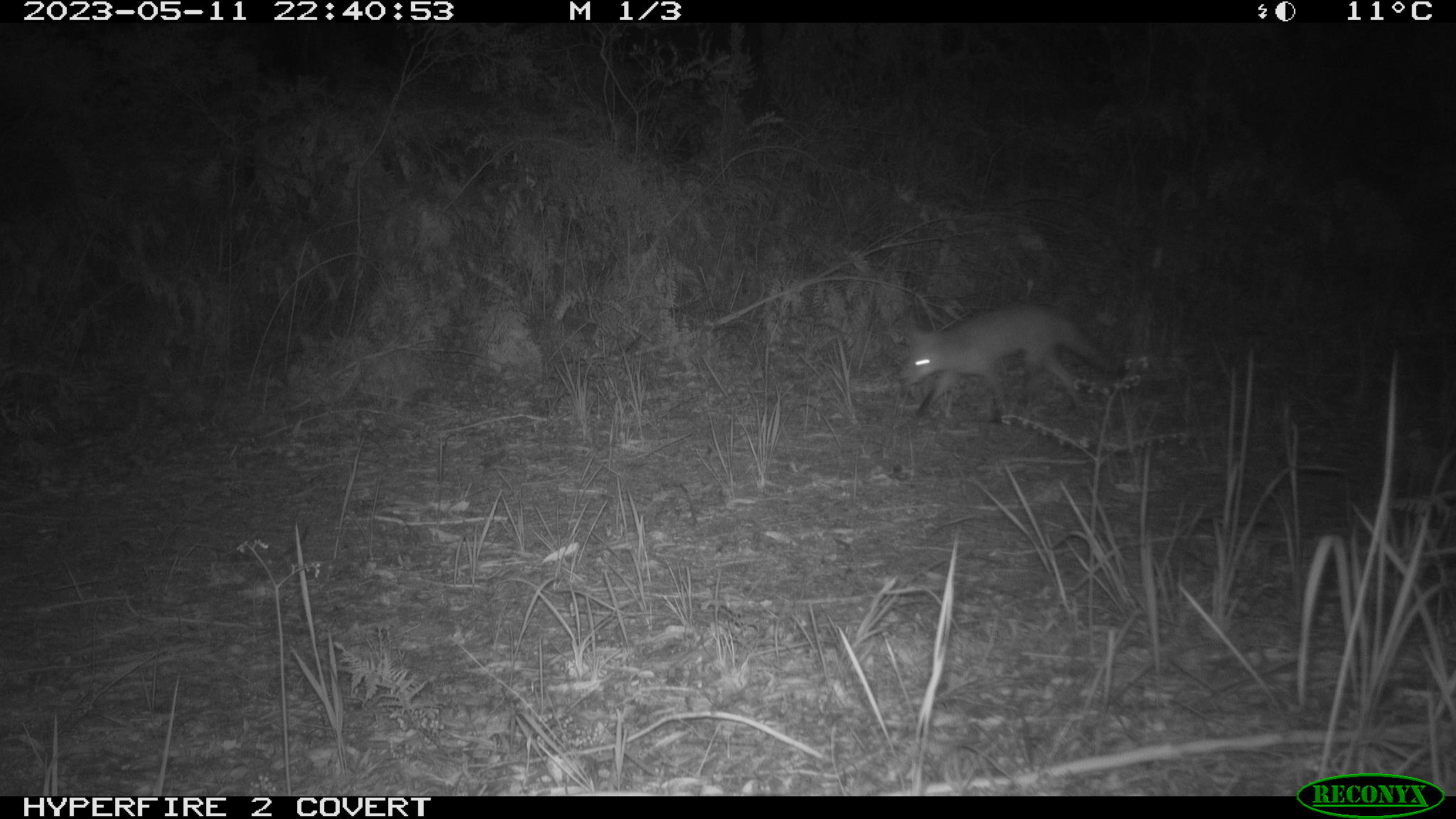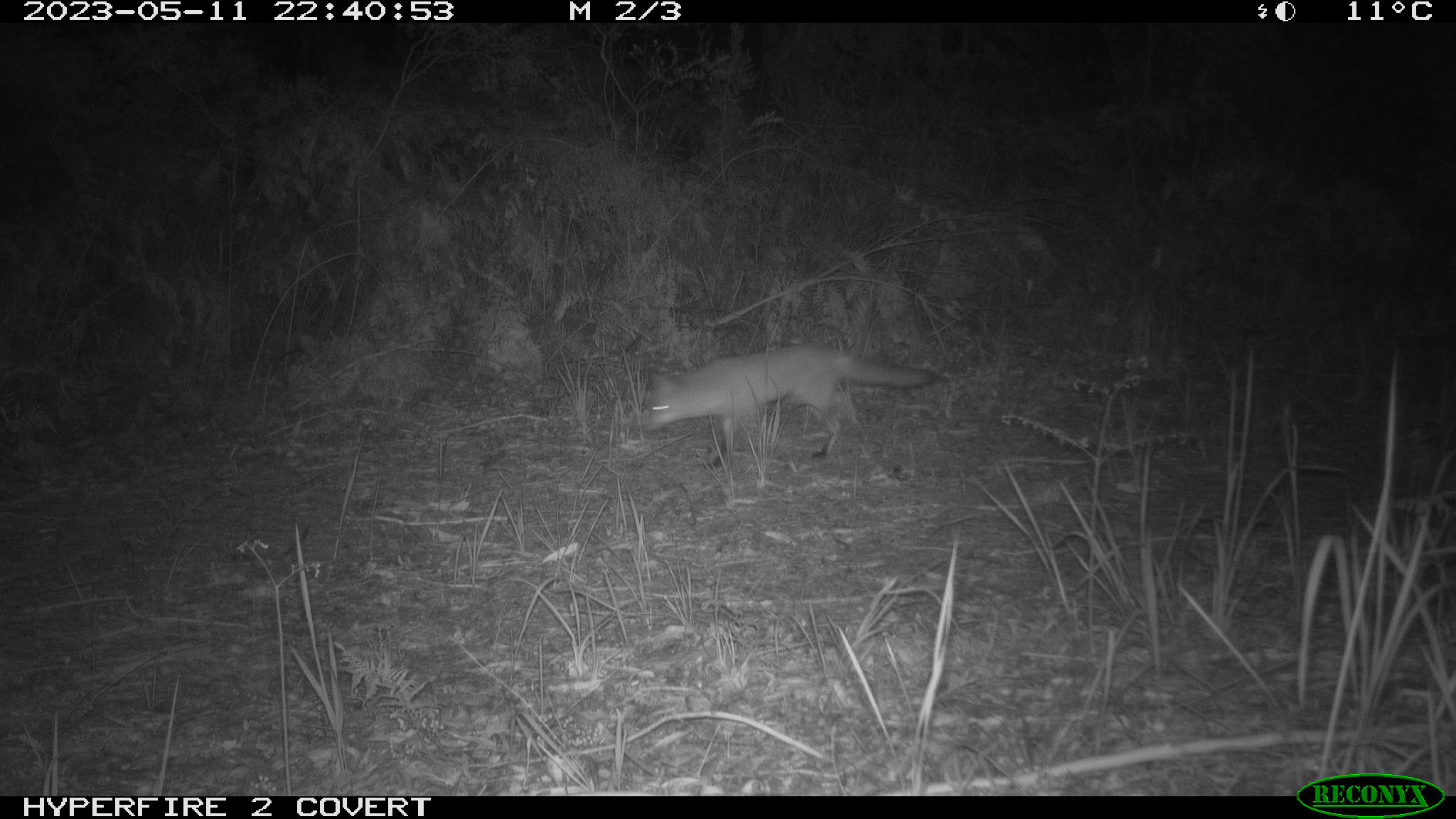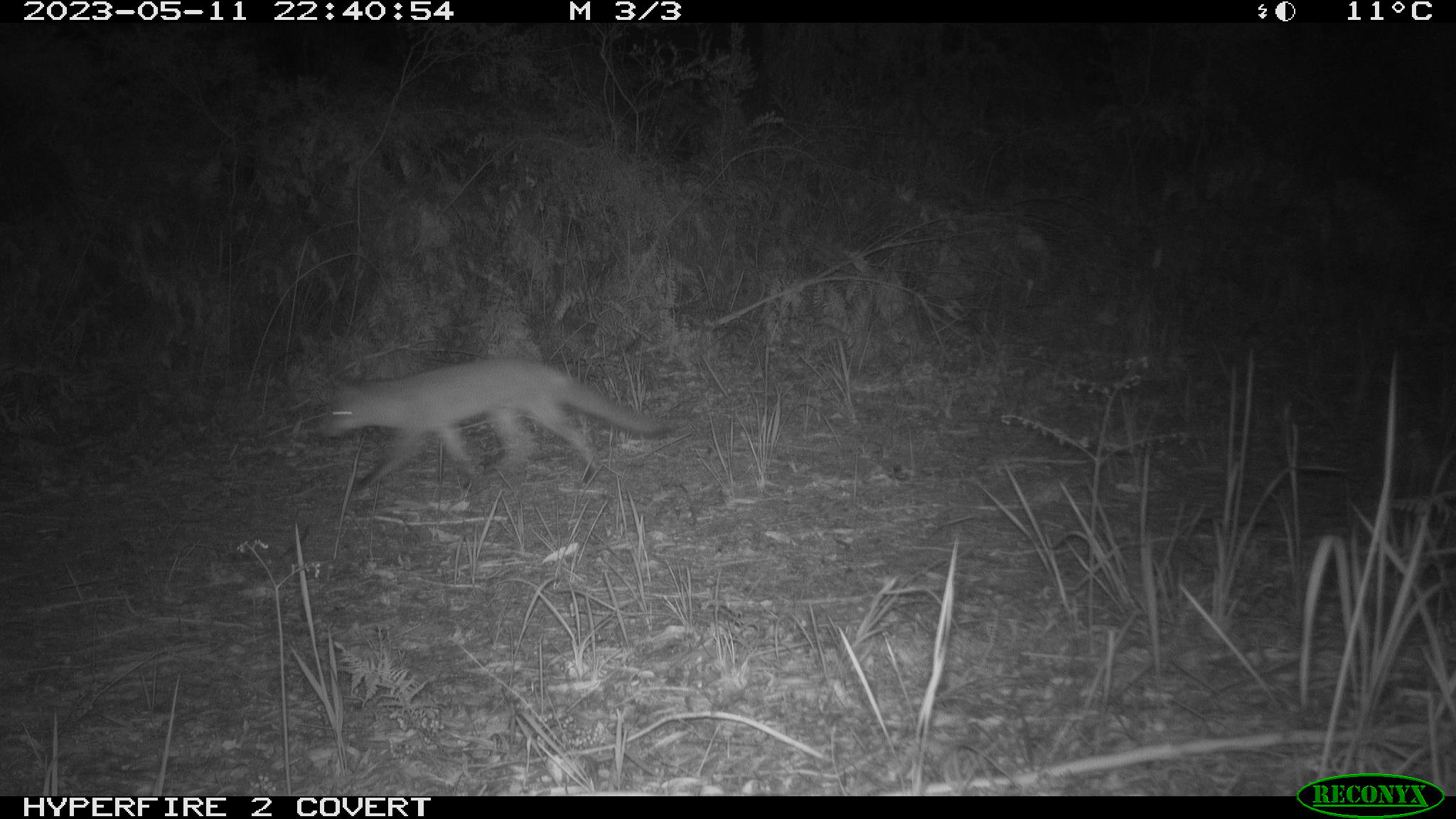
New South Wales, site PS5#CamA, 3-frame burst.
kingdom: Animalia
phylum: Chordata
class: Mammalia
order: Carnivora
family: Canidae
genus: Vulpes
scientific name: Vulpes vulpes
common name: red fox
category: fox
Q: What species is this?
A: Fox (red fox) (Vulpes vulpes).